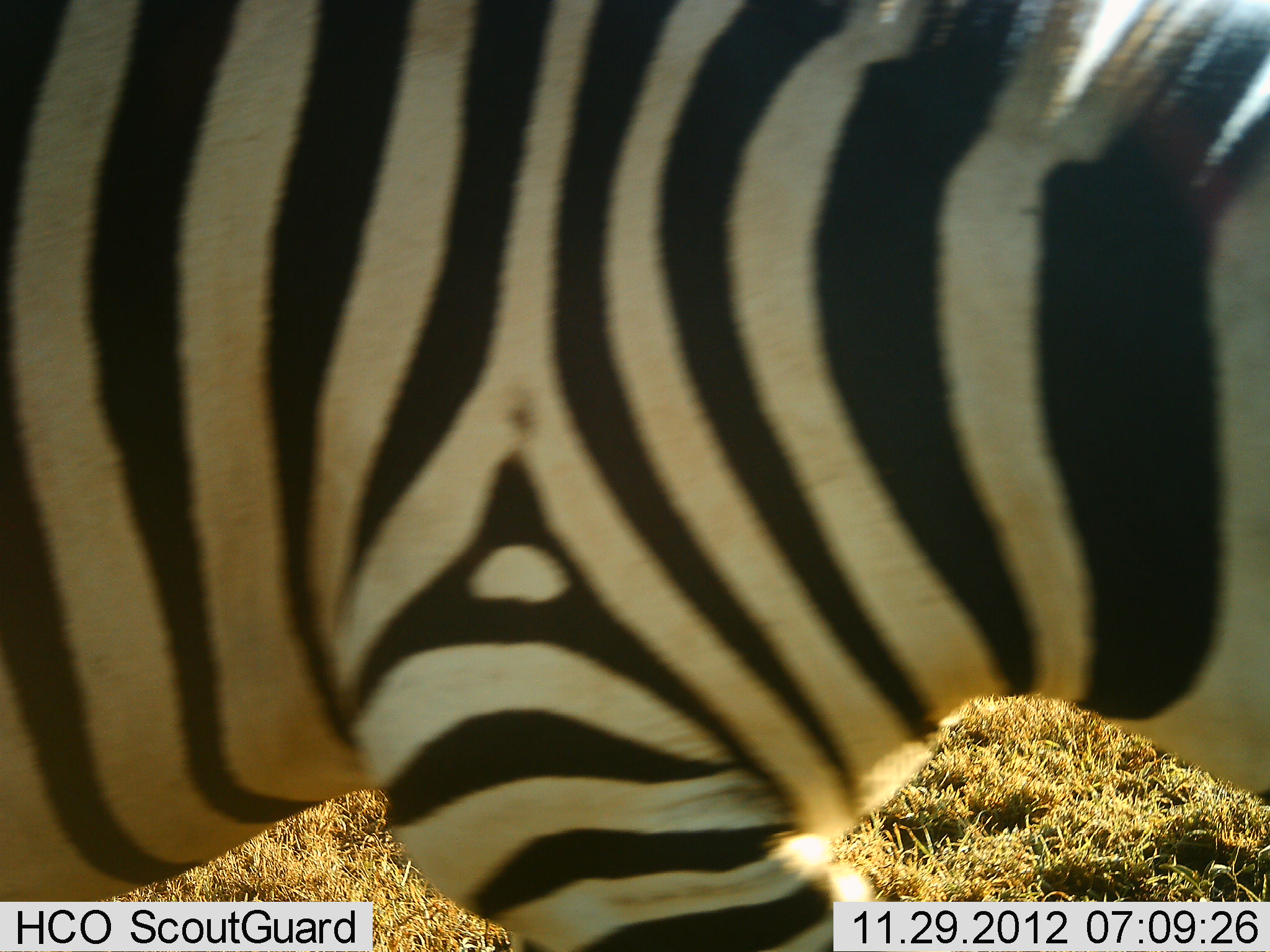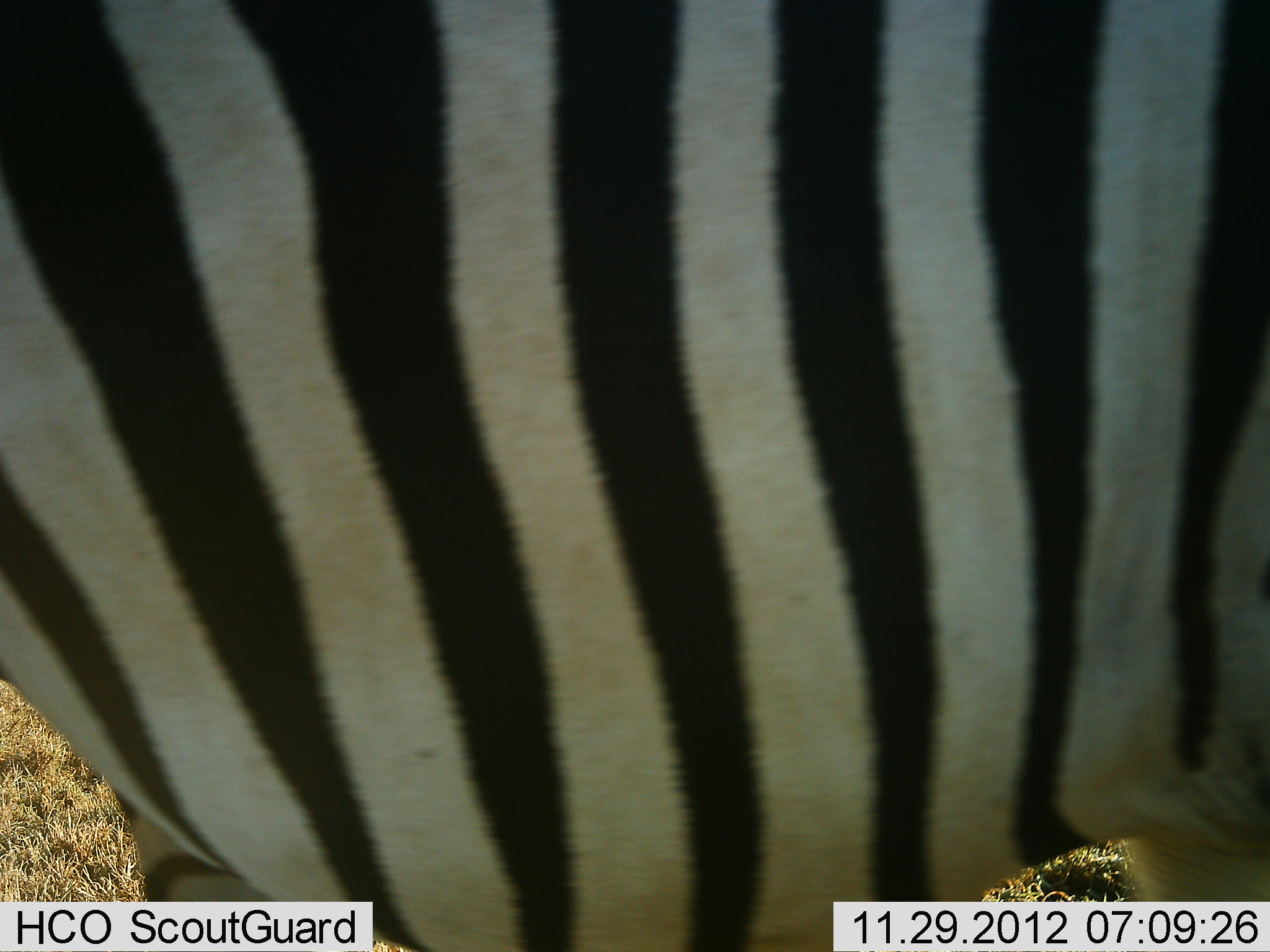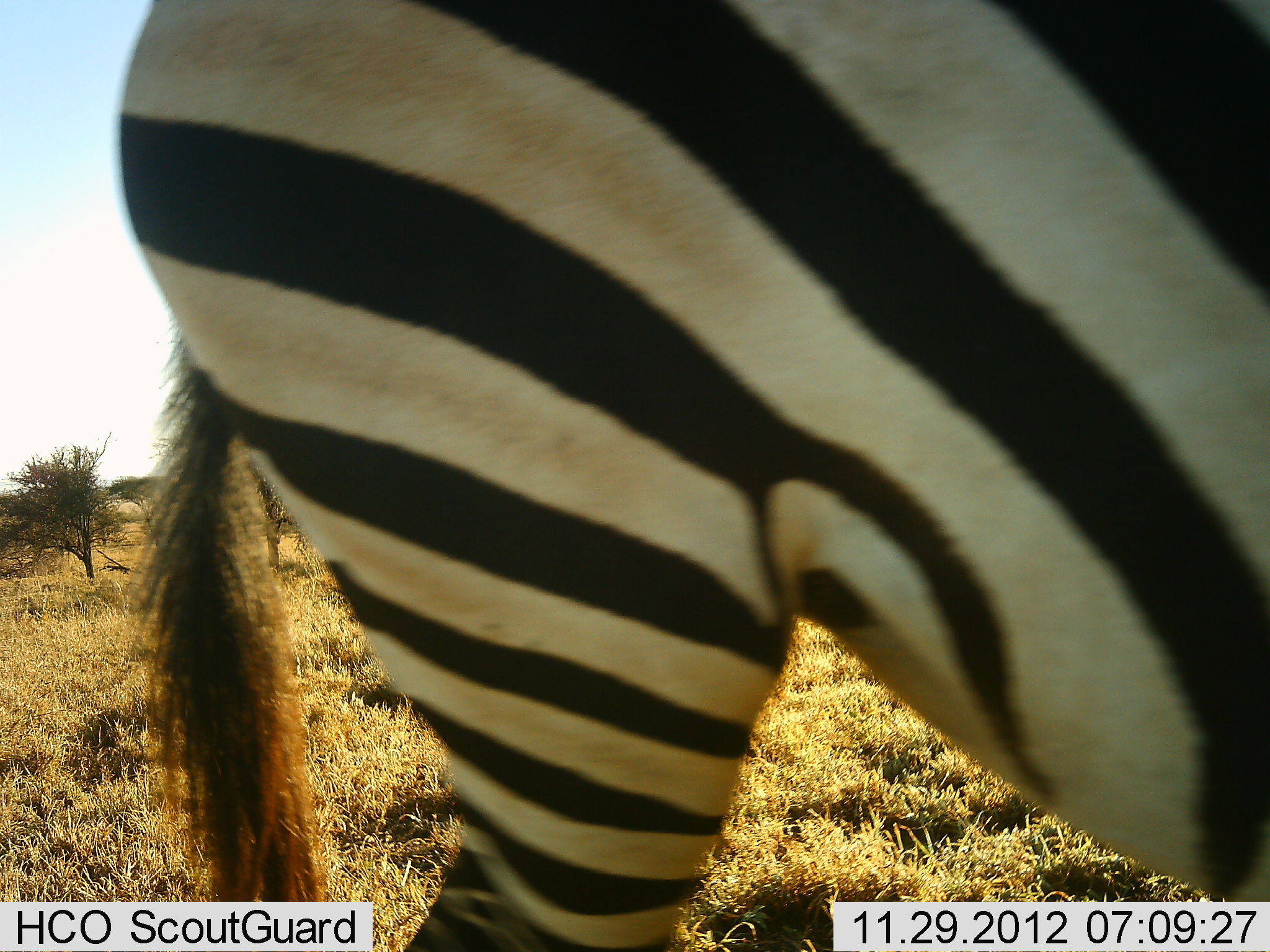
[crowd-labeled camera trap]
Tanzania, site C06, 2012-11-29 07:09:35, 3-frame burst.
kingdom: Animalia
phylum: Chordata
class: Mammalia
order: Perissodactyla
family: Equidae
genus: Equus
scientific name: Equus quagga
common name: plains zebra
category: zebra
Zebra (plains zebra) (Equus quagga), count 1. Behavior (volunteer vote fractions): standing 24%, resting 0%, moving 76%, interacting 4%. Young present (vote fraction): 0%. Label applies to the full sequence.